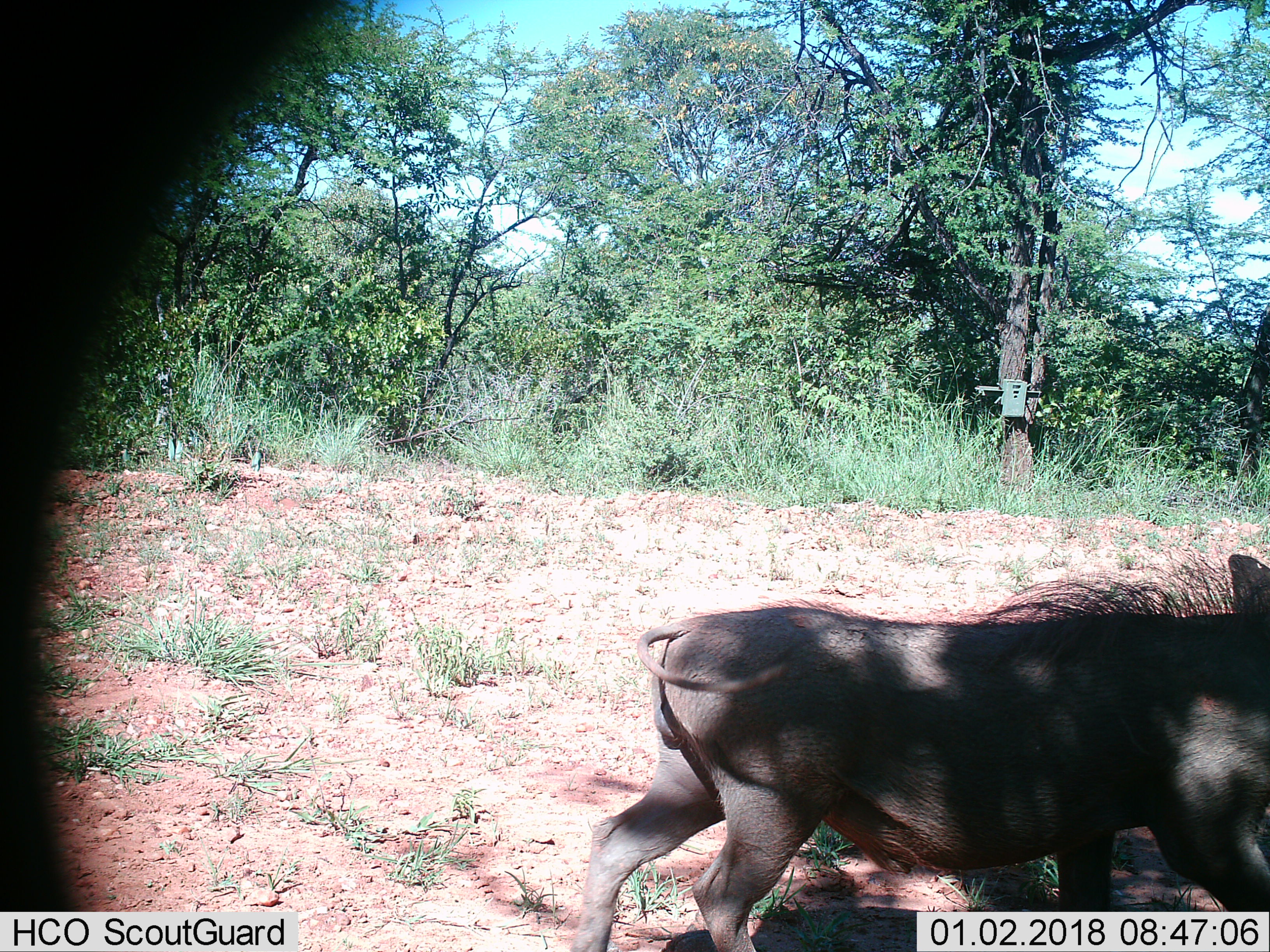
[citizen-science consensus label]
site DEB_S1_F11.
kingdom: Animalia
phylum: Chordata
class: Mammalia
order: Artiodactyla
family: Suidae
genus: Phacochoerus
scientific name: Phacochoerus africanus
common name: warthog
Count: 1.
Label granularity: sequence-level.